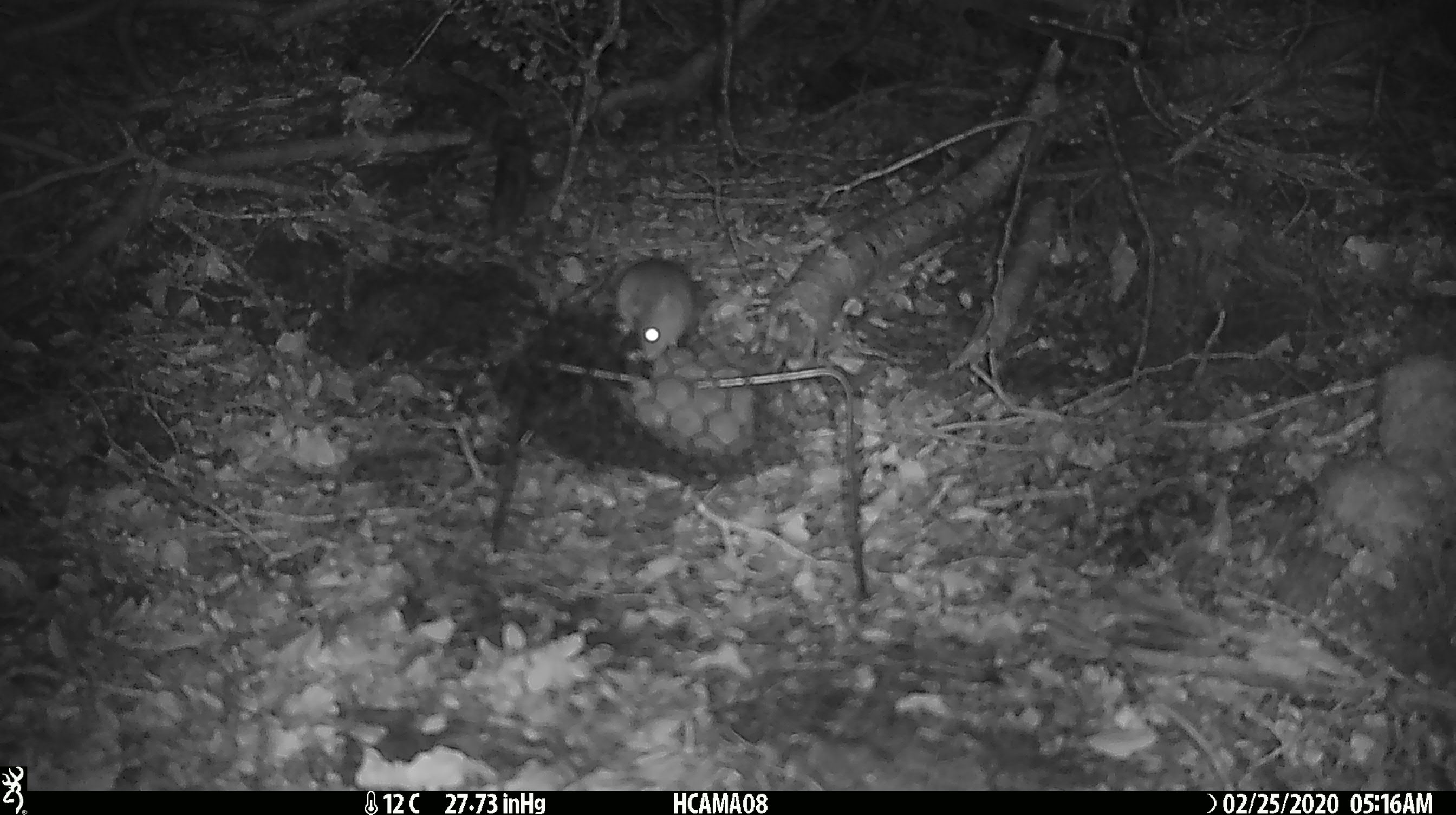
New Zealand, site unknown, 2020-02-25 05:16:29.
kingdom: Animalia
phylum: Chordata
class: Mammalia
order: Rodentia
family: Muridae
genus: Mus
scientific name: Mus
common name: mouse